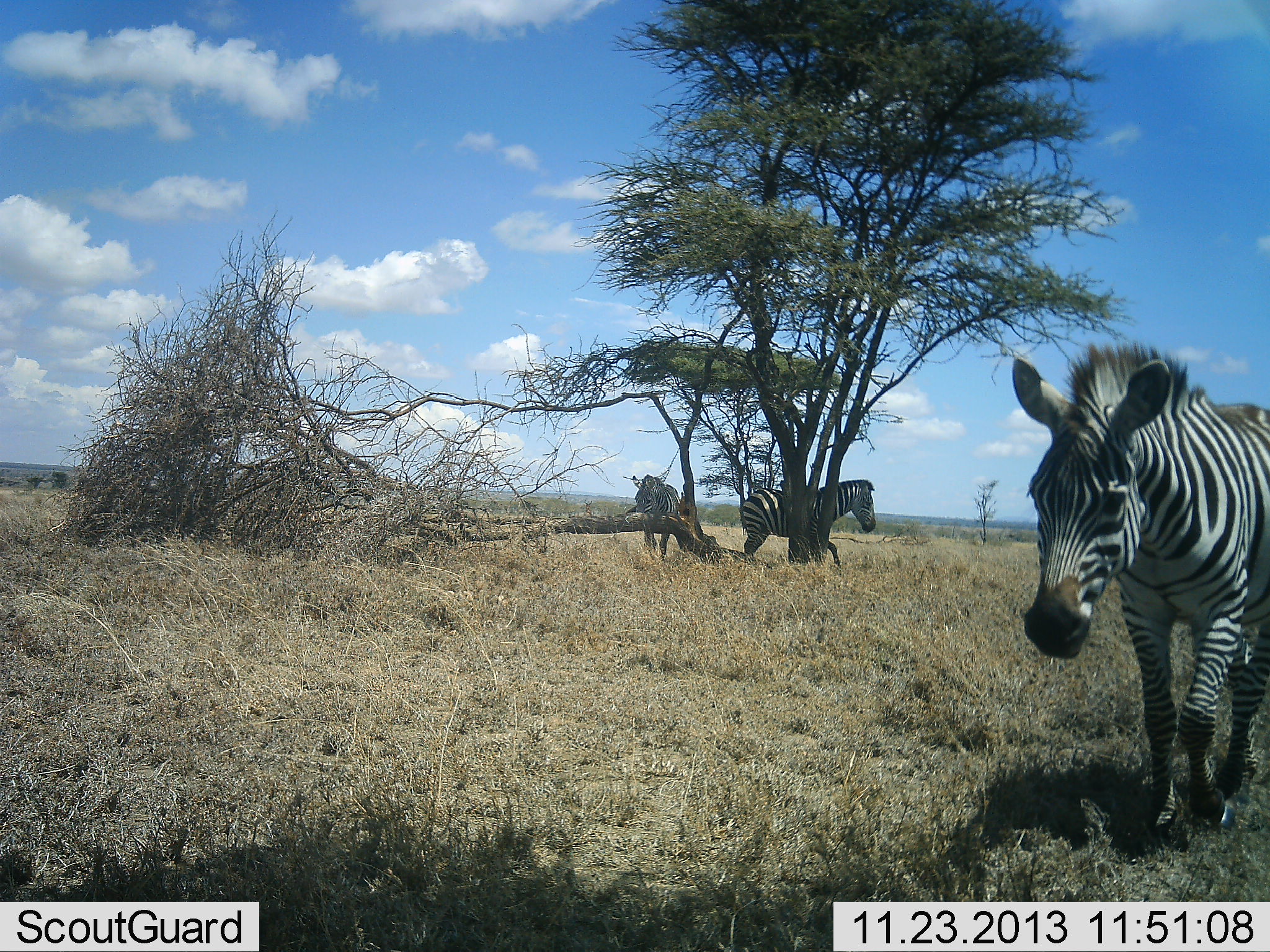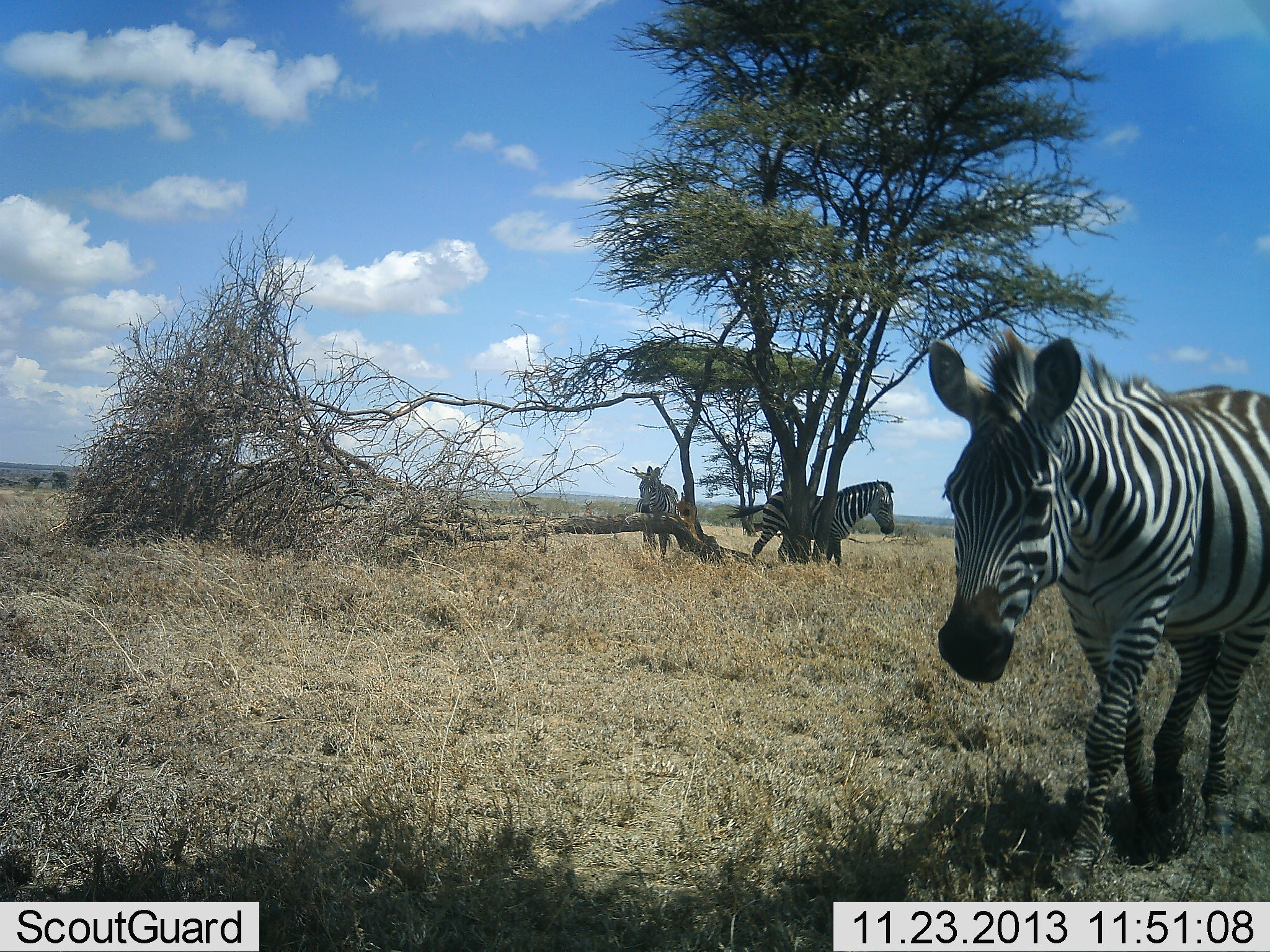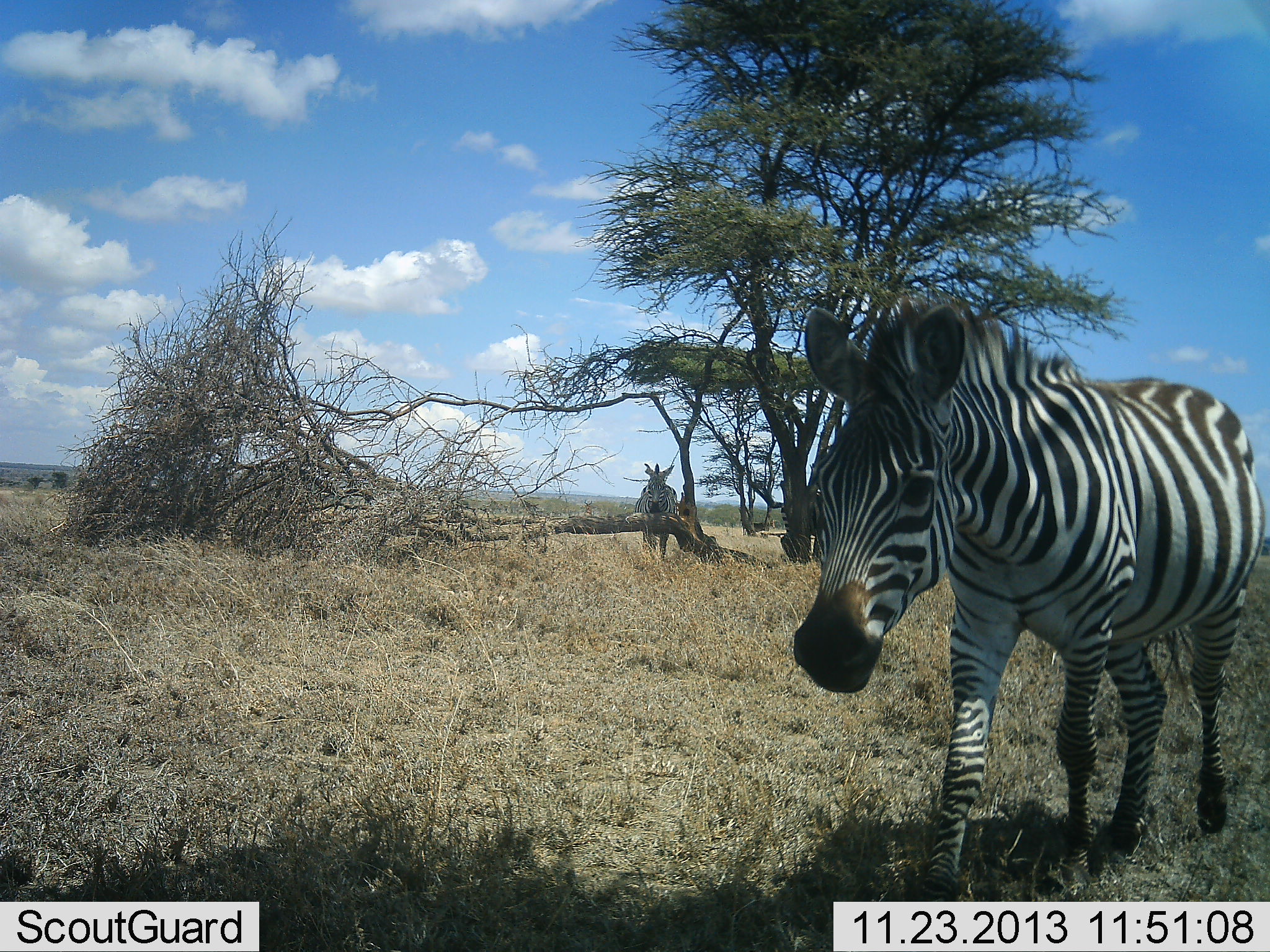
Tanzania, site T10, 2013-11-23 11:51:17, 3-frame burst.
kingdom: Animalia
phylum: Chordata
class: Mammalia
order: Perissodactyla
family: Equidae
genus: Equus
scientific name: Equus quagga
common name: plains zebra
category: zebra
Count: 3.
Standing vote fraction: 70%.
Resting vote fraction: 0%.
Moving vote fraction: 90%.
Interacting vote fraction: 0%.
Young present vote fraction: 0%.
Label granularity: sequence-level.